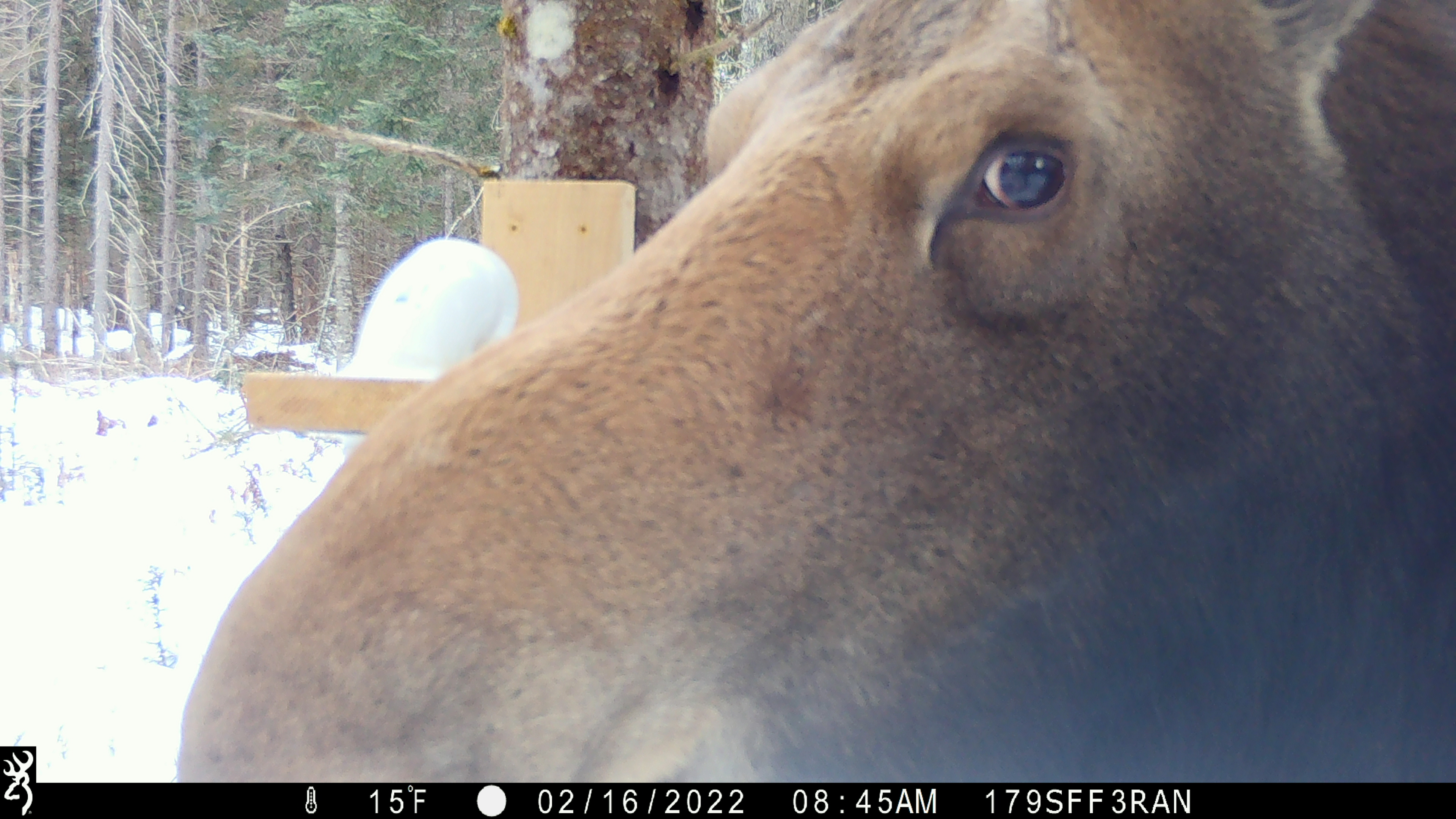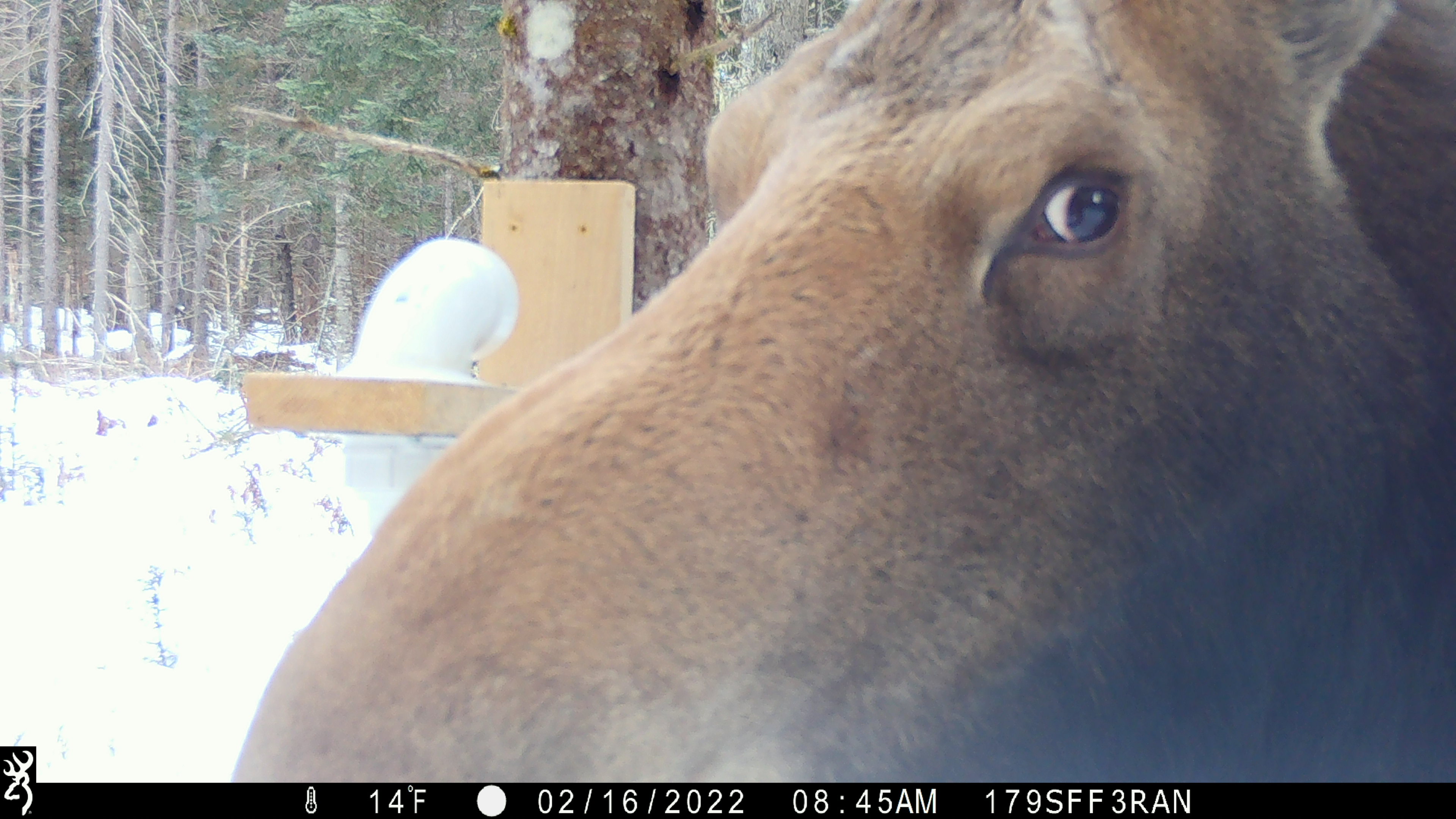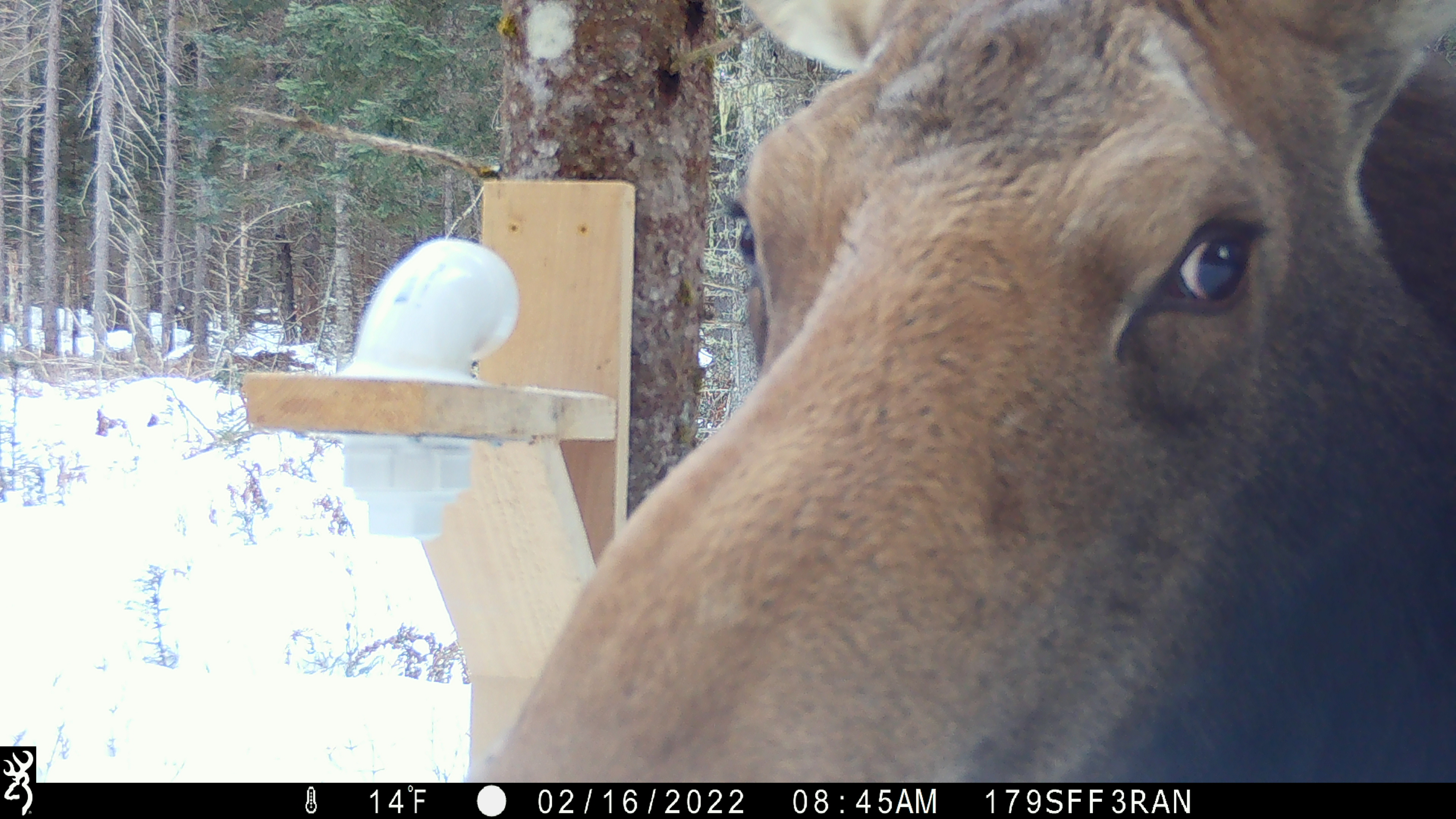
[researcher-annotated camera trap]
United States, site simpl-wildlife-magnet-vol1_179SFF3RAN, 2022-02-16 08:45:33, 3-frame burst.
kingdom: Animalia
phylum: Chordata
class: Mammalia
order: Artiodactyla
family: Cervidae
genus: Alces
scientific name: Alces alces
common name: moose